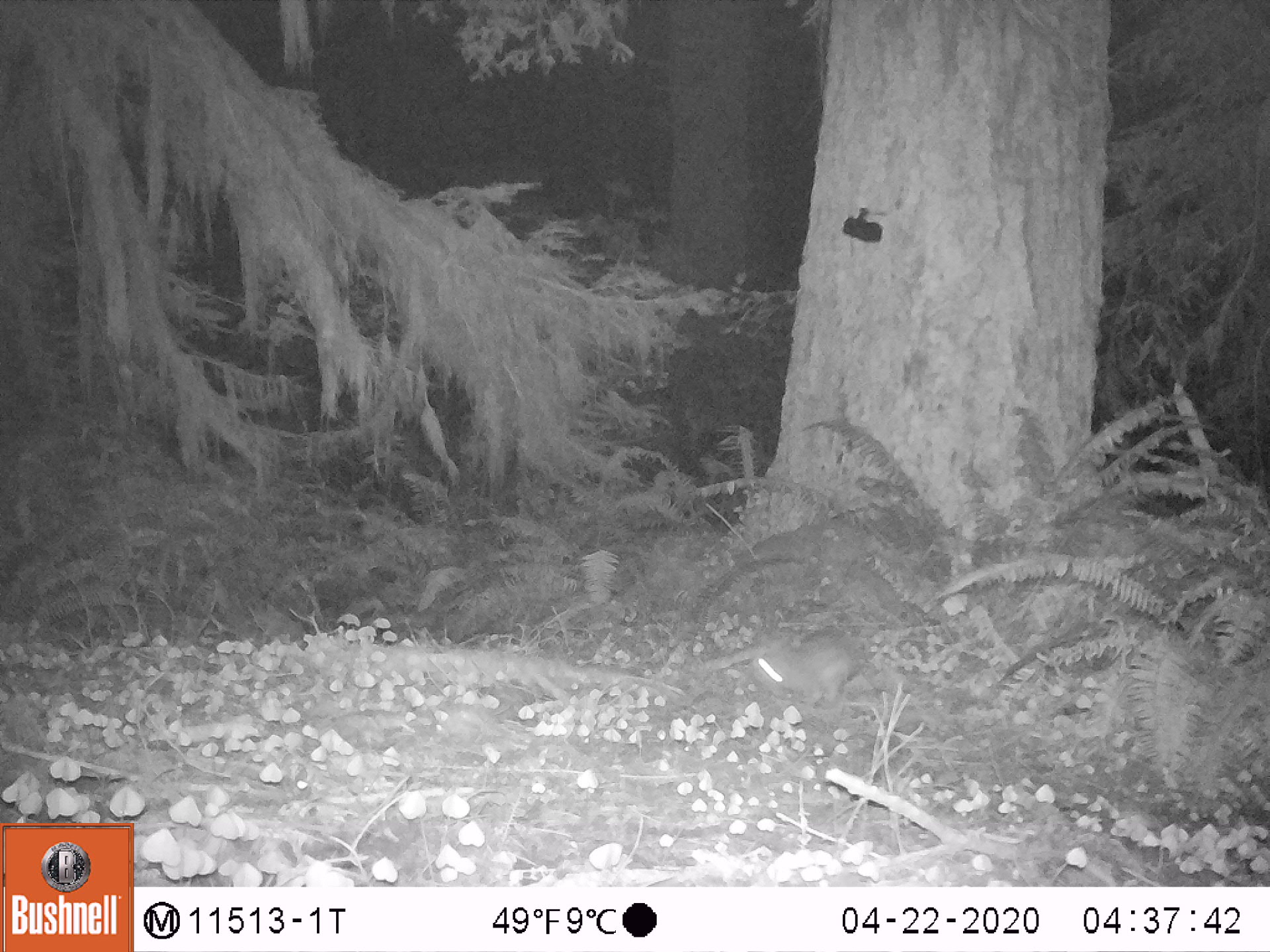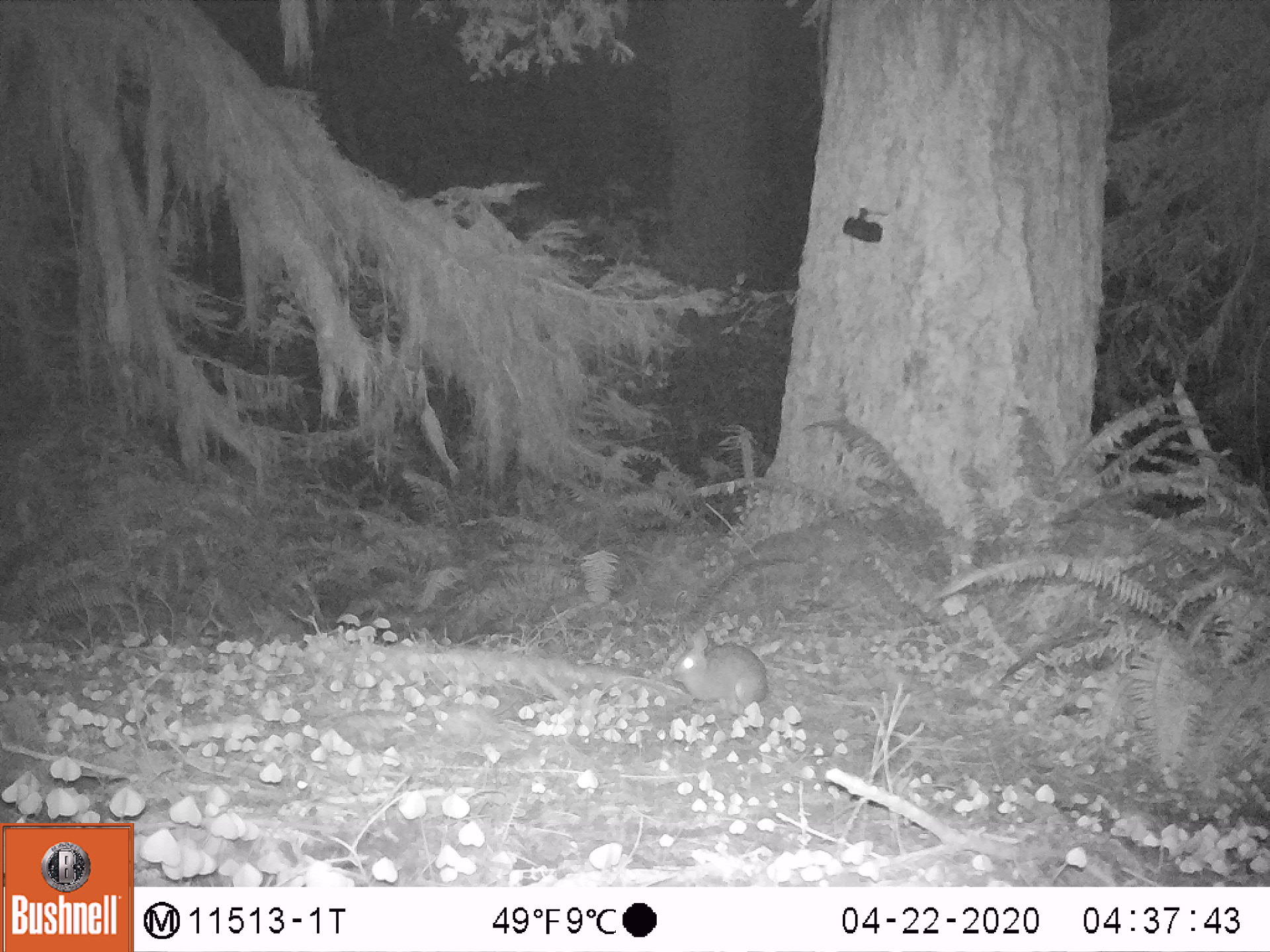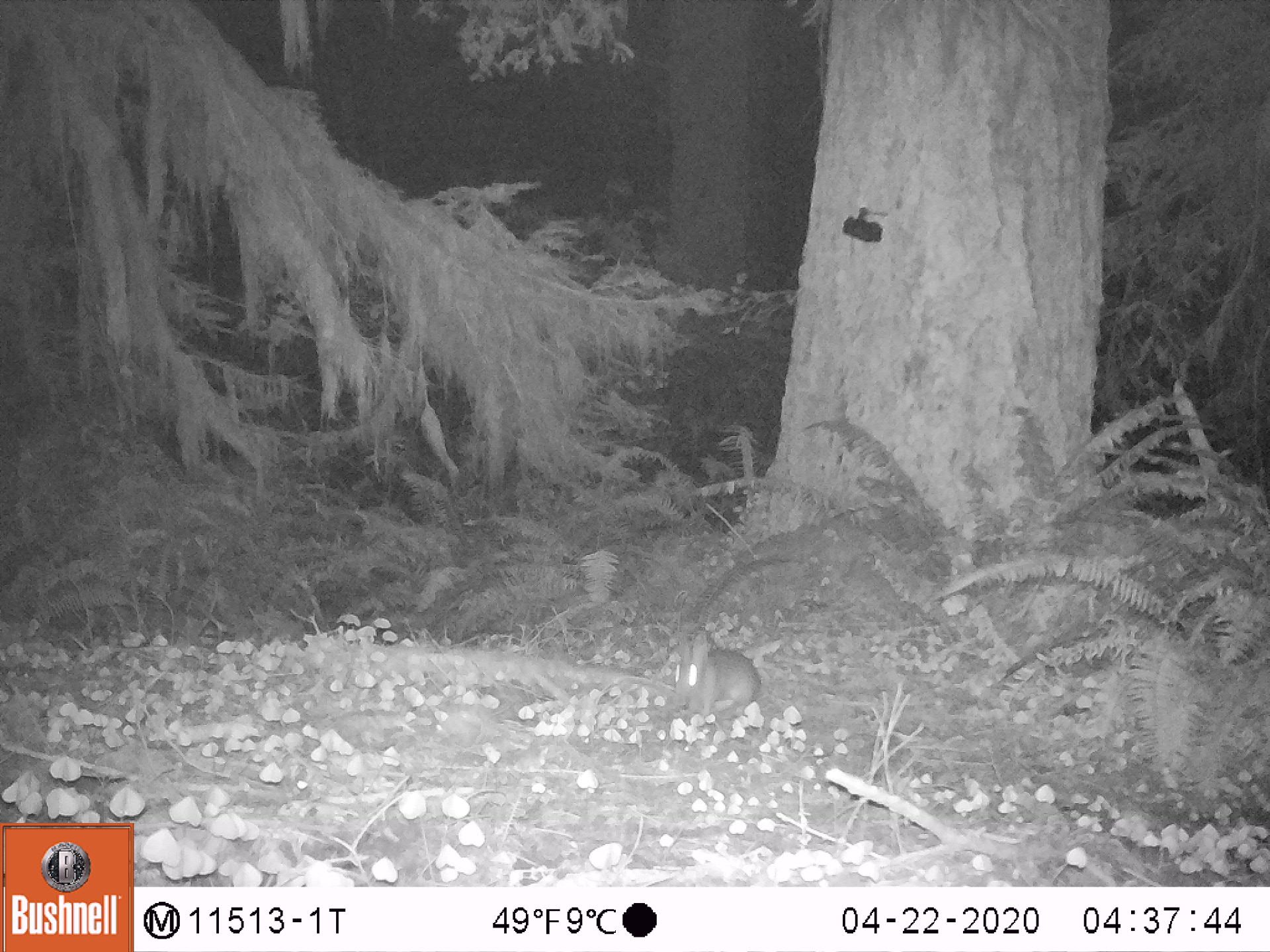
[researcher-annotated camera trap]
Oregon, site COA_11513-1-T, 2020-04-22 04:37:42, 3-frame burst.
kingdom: Animalia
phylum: Chordata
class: Mammalia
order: Lagomorpha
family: Leporidae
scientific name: Leporidae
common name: hares and rabbits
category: leporidae family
Leporidae family (hares and rabbits) (Leporidae).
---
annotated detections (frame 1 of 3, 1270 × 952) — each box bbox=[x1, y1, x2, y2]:
leporidae family: bbox=[751, 622, 868, 716]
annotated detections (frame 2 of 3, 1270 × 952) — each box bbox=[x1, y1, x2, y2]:
leporidae family: bbox=[671, 626, 773, 708]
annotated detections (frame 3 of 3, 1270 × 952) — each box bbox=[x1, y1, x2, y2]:
leporidae family: bbox=[668, 631, 763, 720]